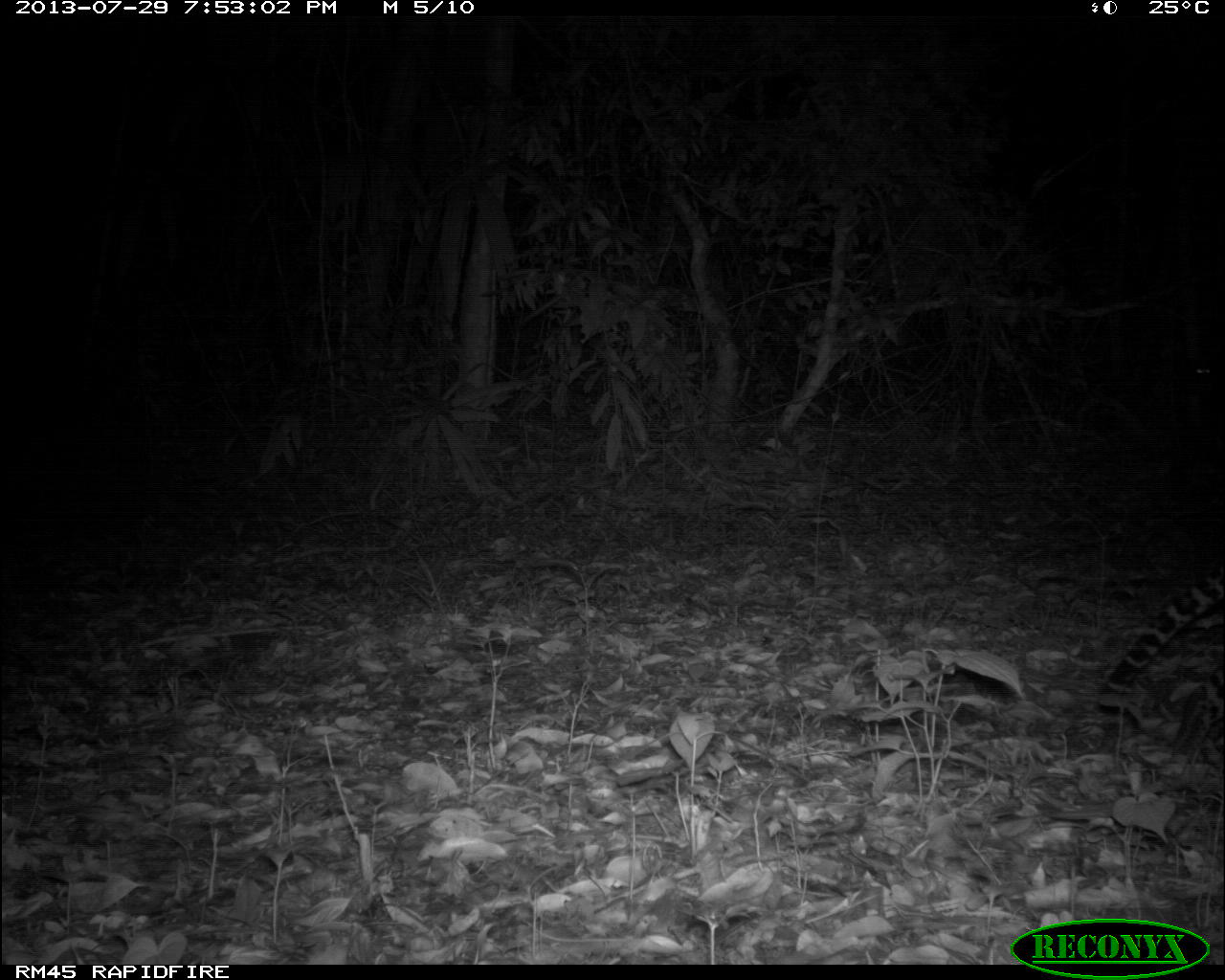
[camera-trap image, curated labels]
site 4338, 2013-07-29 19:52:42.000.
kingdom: Animalia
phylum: Chordata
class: Mammalia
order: Carnivora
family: Felidae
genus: Leopardus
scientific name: Leopardus pardalis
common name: ocelot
Leopardus pardalis (ocelot), count 1, sex female.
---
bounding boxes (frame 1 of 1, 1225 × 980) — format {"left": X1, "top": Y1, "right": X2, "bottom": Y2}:
leopardus pardalis: {"left": 1096, "top": 560, "right": 1222, "bottom": 764}